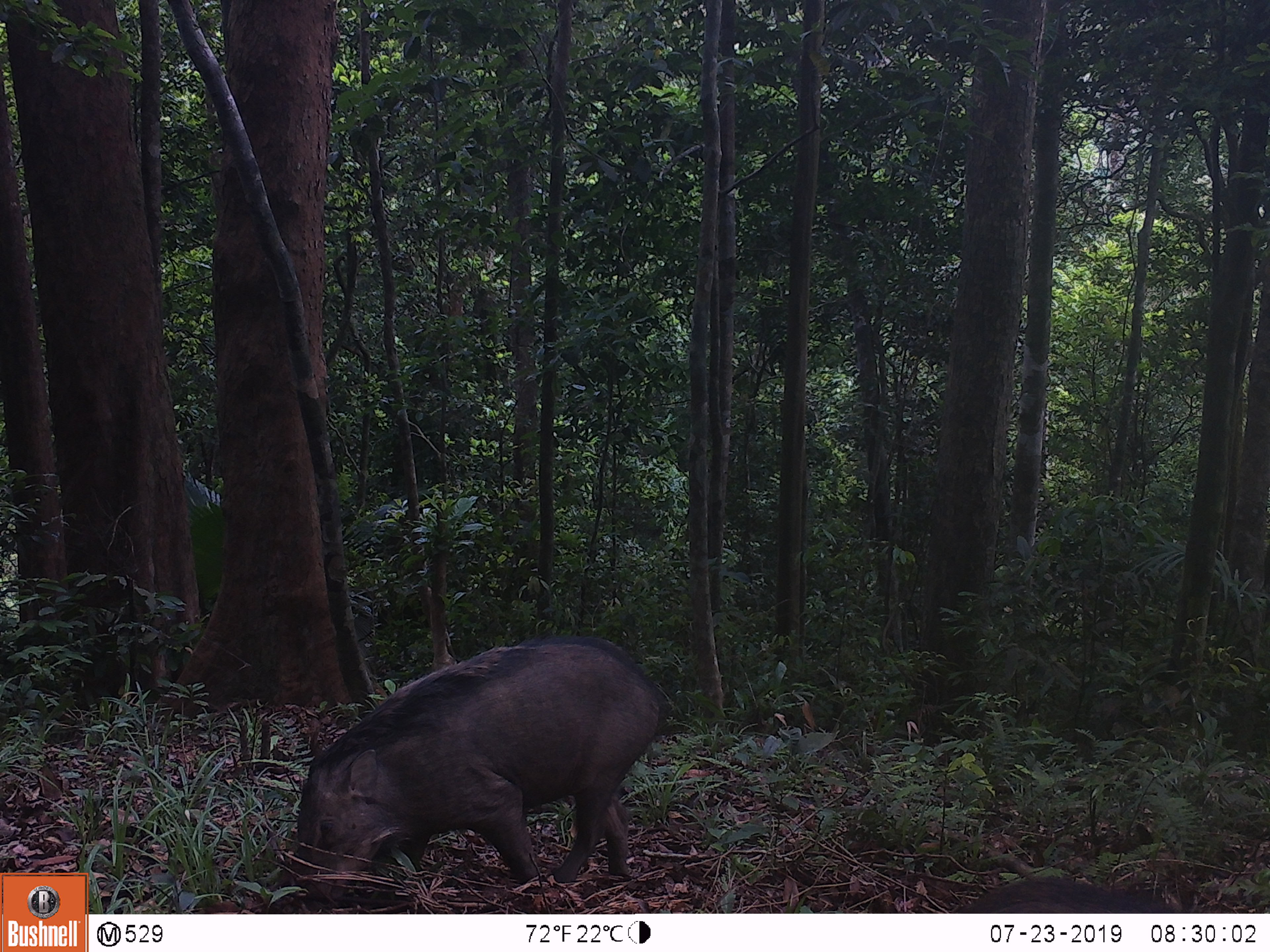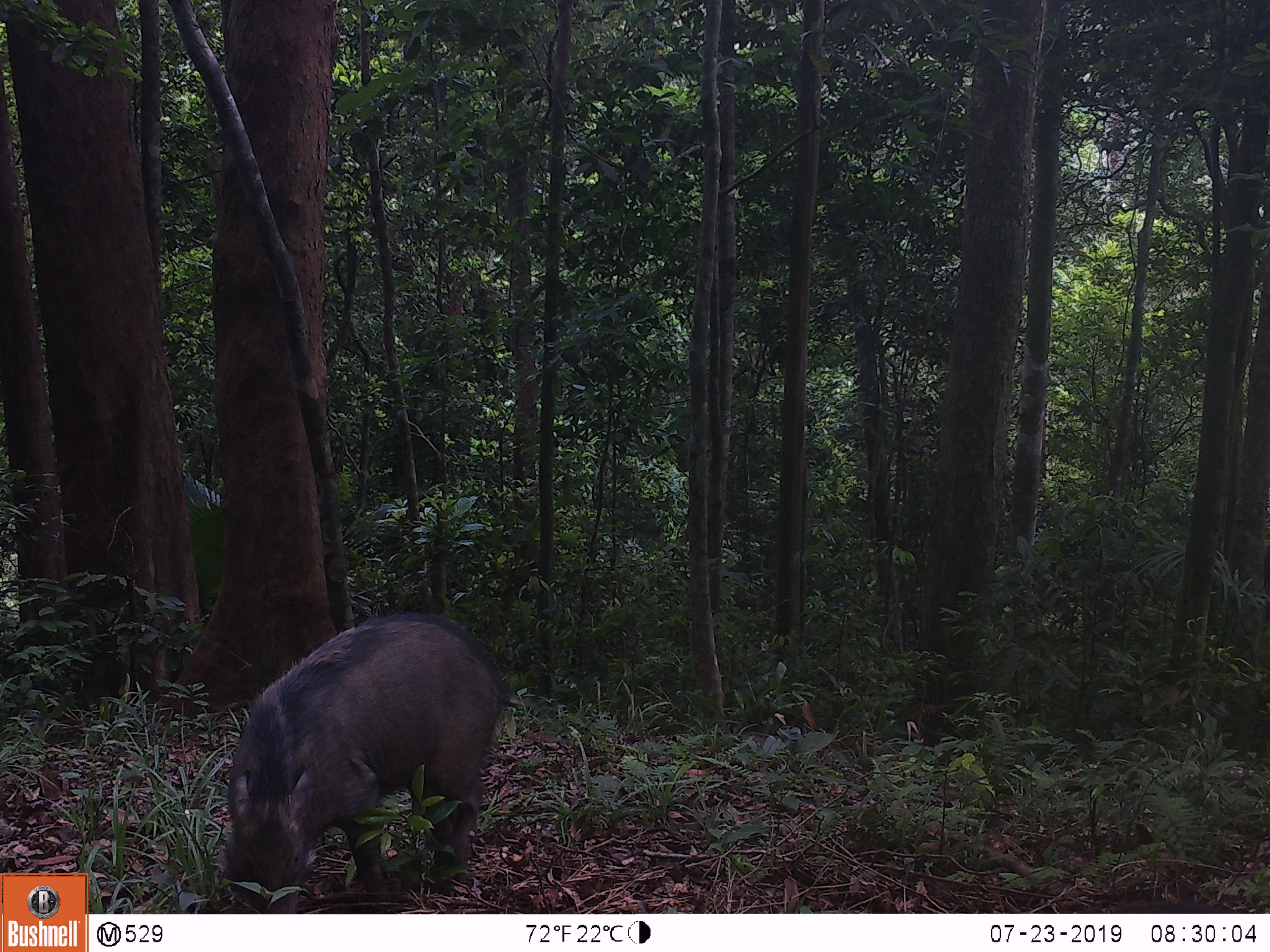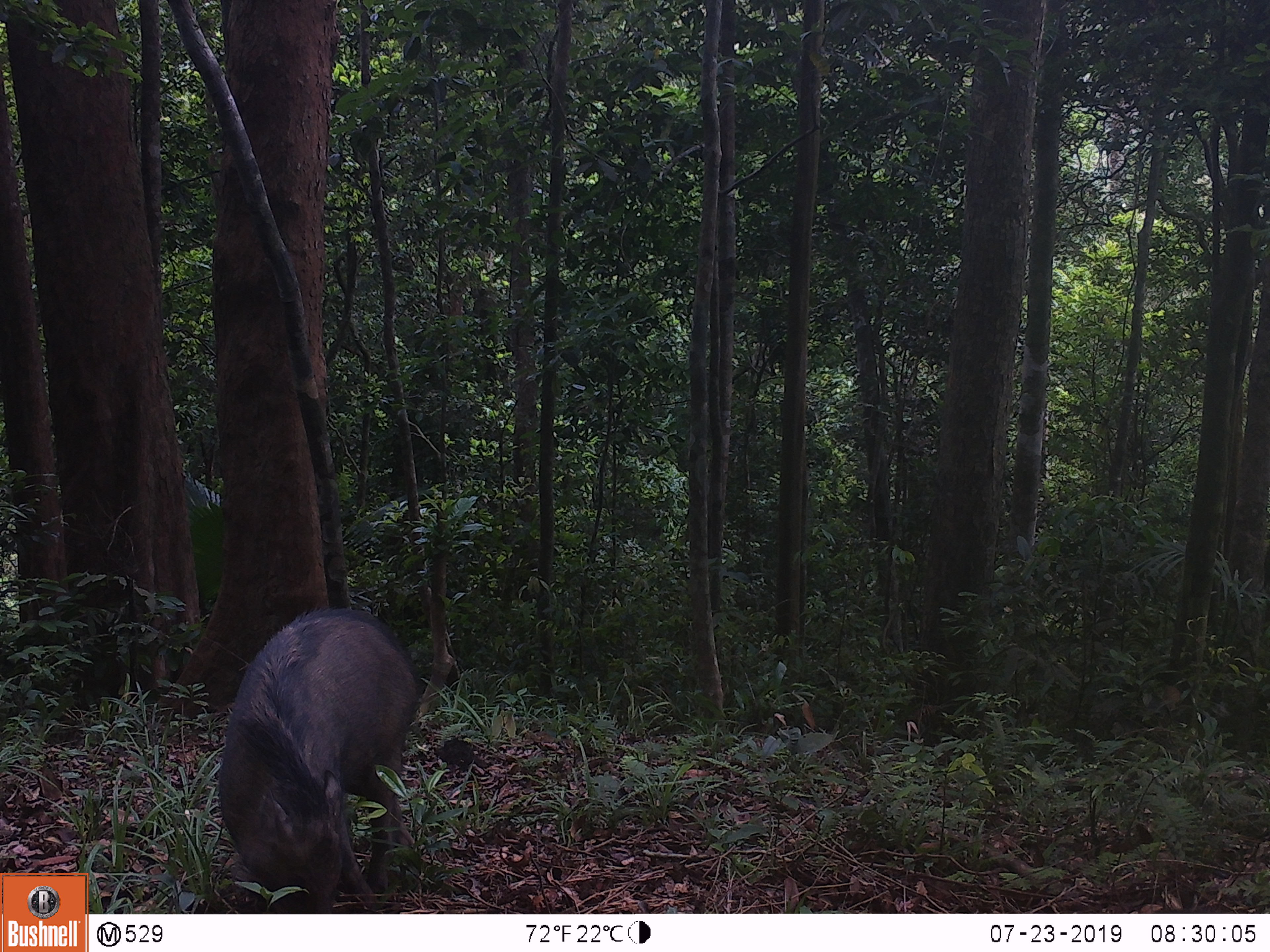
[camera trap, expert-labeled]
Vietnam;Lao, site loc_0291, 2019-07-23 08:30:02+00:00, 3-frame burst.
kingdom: Animalia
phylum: Chordata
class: Mammalia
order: Artiodactyla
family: Suidae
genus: Sus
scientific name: Sus scrofa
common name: eurasian wild pig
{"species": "eurasian wild pig (Sus scrofa)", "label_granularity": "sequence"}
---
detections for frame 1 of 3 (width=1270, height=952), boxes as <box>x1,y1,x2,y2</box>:
eurasian wild pig: <box>297,635,668,903</box>; <box>950,878,1180,913</box>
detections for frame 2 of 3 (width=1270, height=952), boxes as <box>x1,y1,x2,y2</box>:
eurasian wild pig: <box>215,611,509,914</box>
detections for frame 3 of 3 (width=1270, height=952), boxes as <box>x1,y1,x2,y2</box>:
eurasian wild pig: <box>217,607,424,914</box>